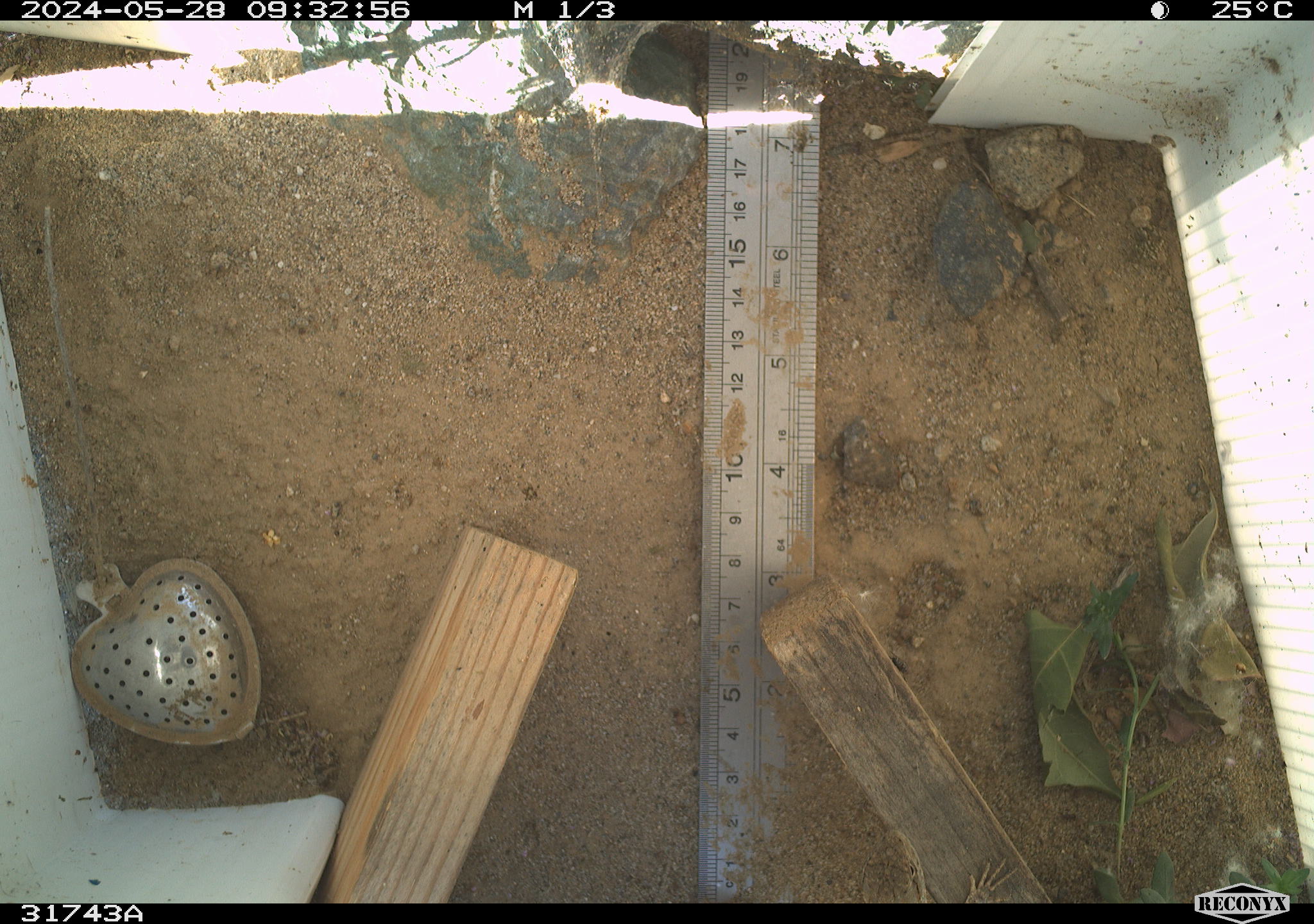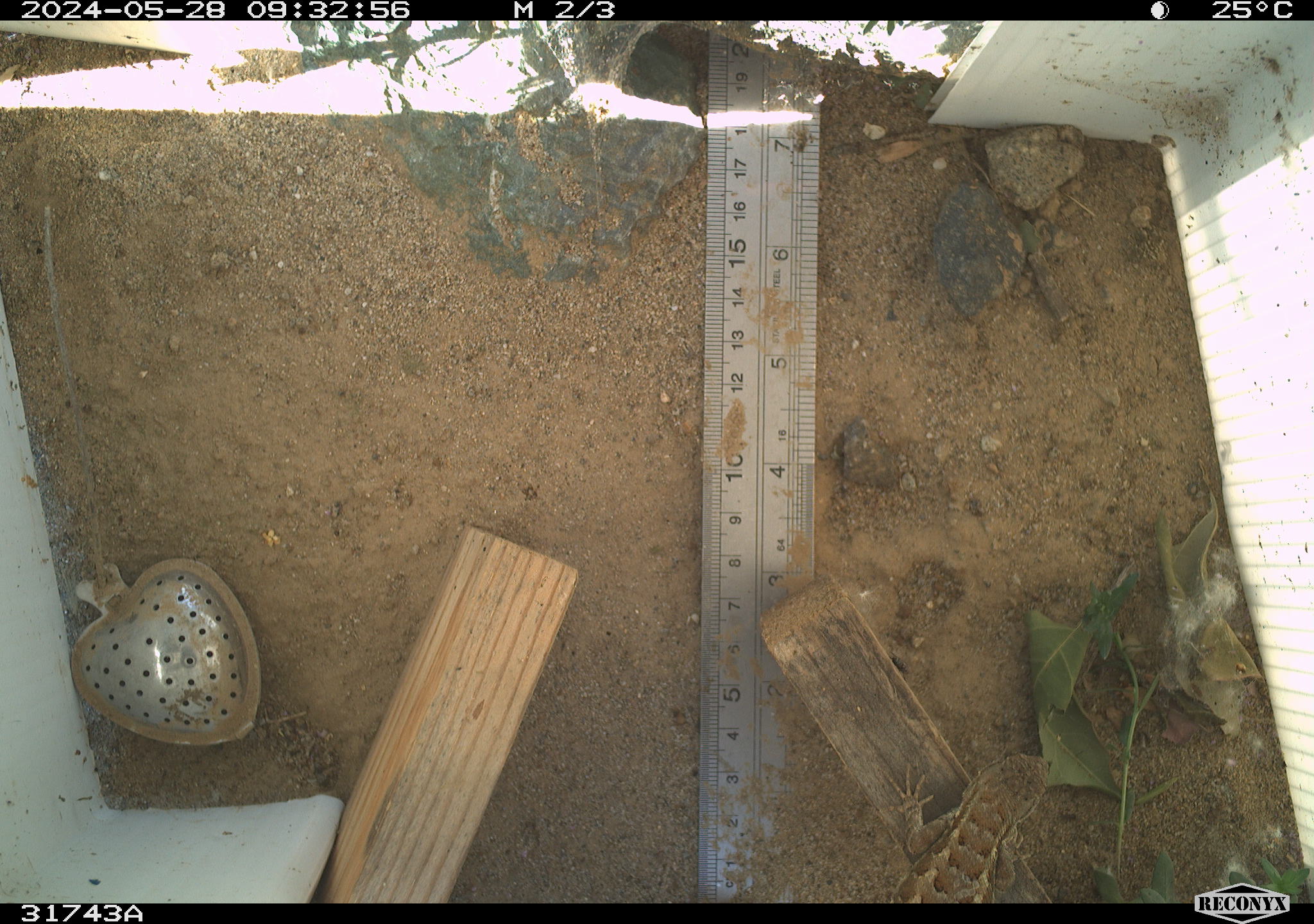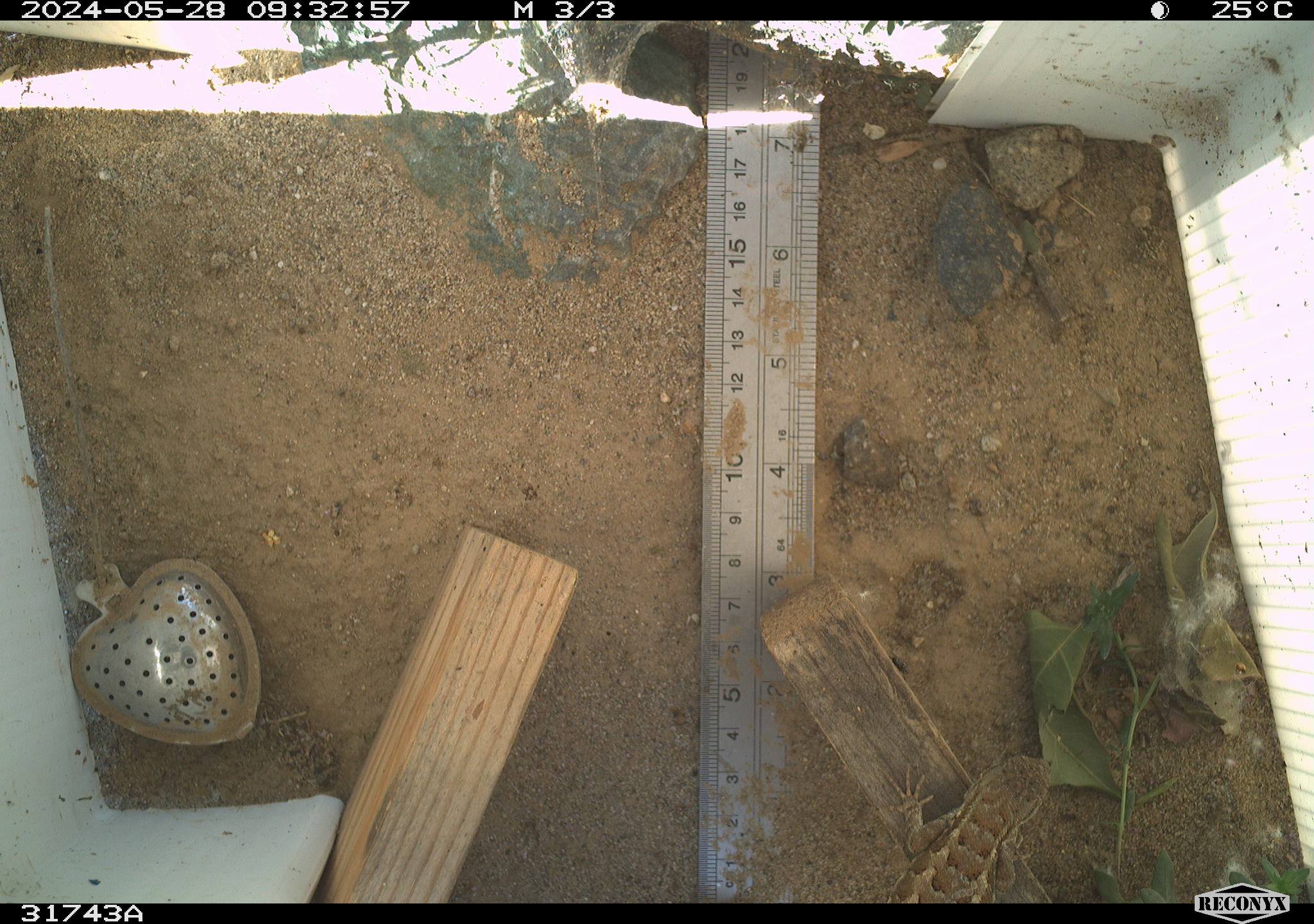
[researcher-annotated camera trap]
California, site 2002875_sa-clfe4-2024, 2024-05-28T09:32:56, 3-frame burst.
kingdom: Animalia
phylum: Chordata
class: Reptilia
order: Squamata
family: Phrynosomatidae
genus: Sceloporus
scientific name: Sceloporus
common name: spiny lizards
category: sceloporus species